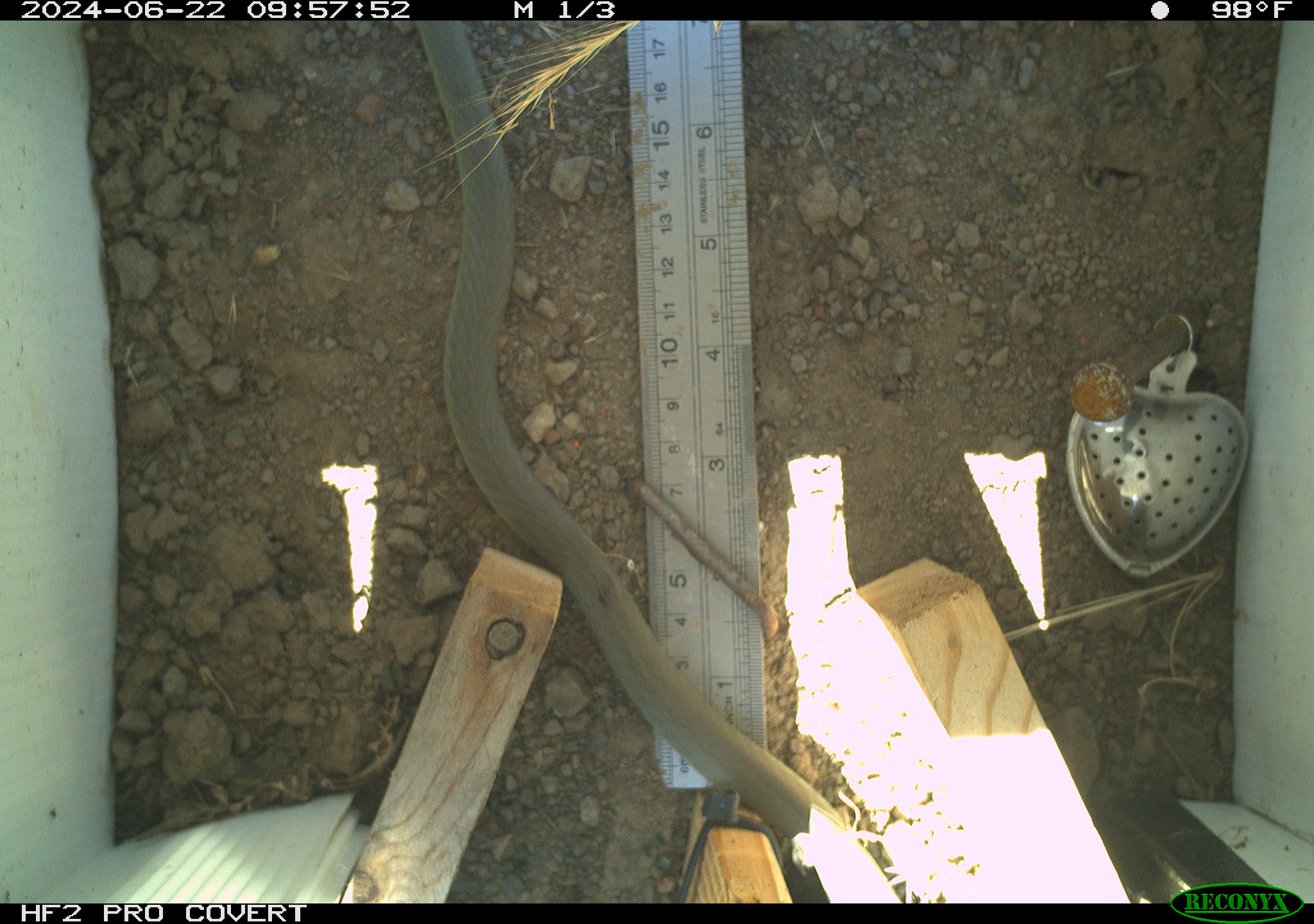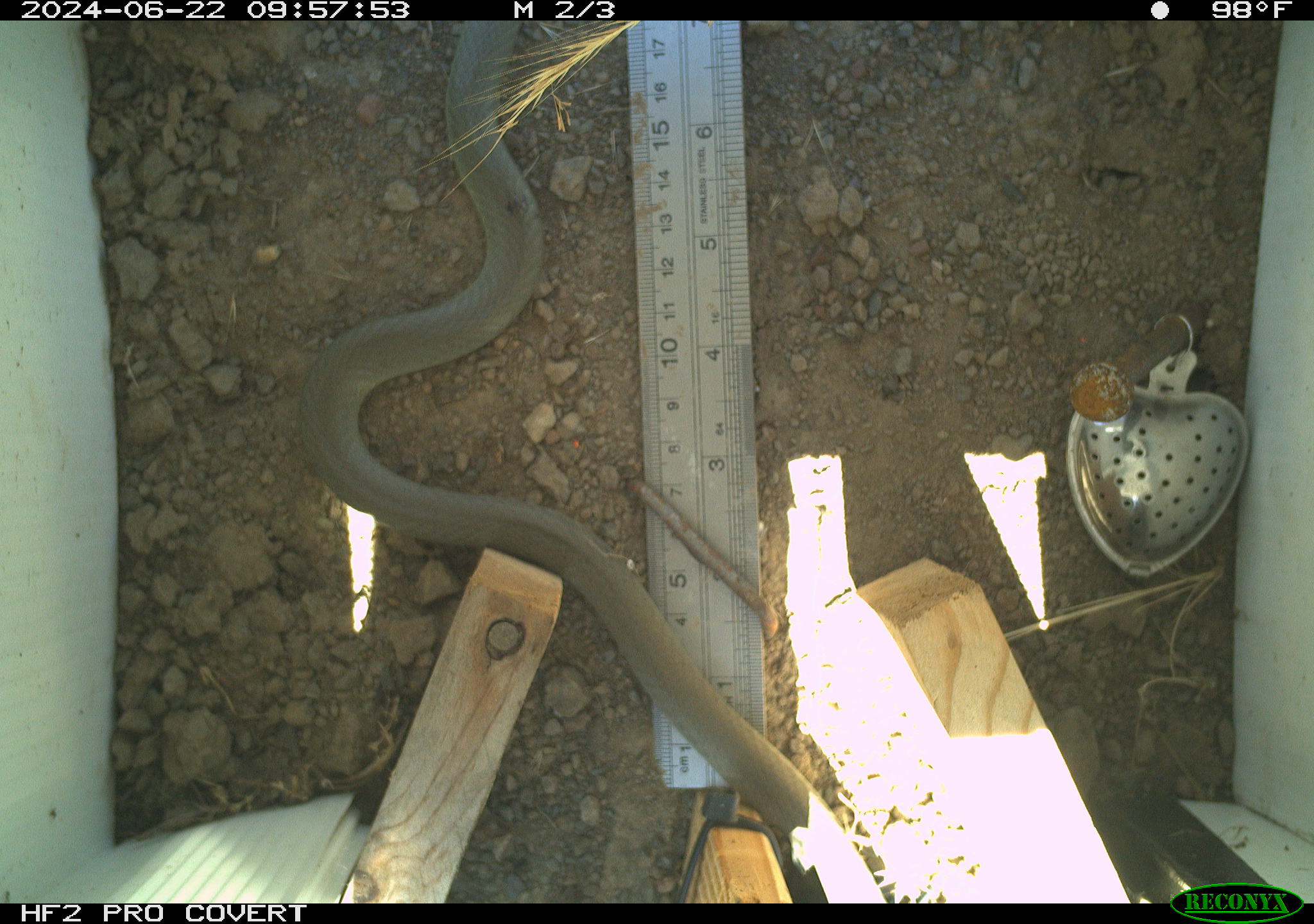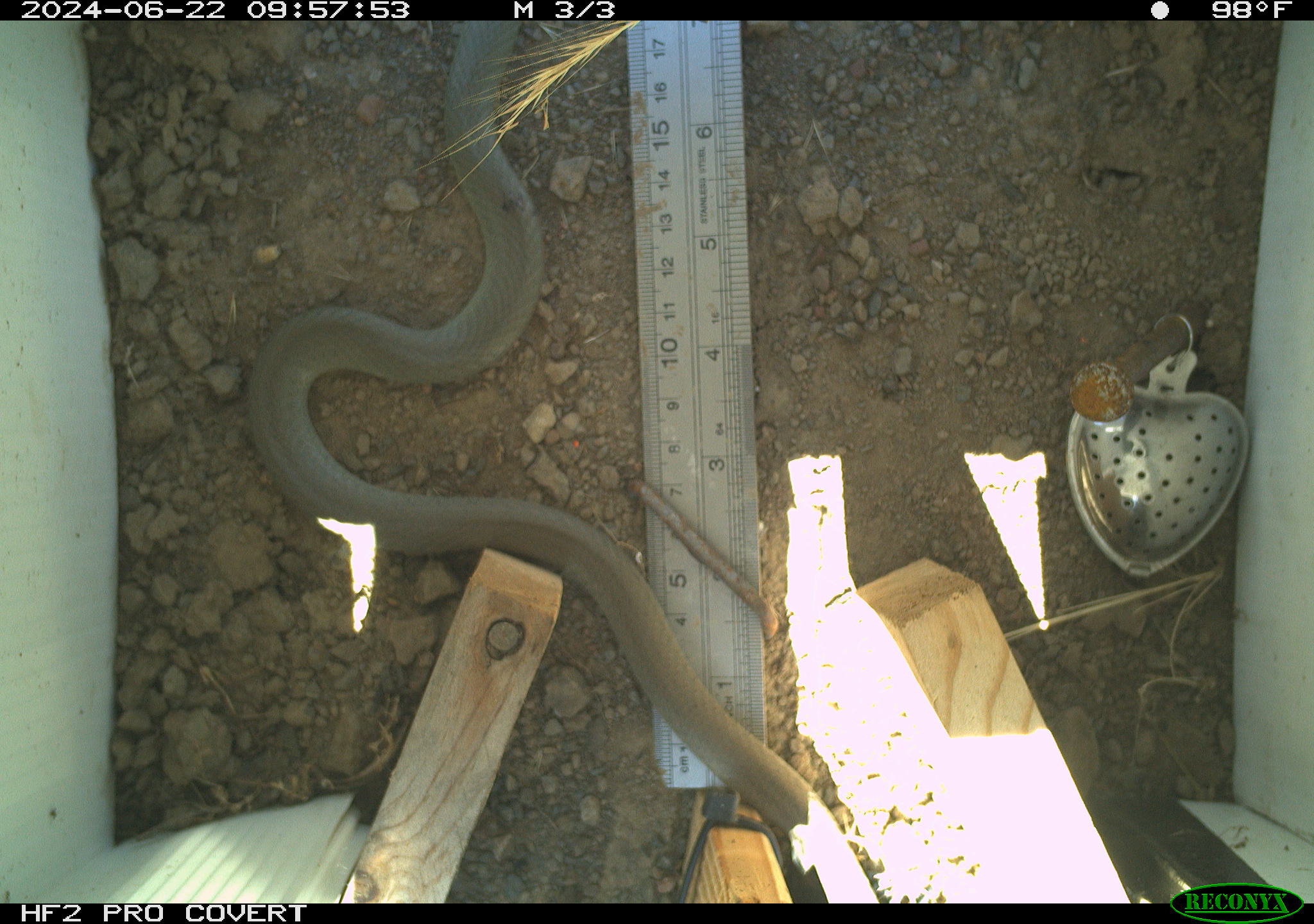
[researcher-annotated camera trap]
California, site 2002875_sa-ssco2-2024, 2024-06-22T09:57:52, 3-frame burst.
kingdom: Animalia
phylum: Chordata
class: Reptilia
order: Squamata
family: Colubridae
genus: Coluber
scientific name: Coluber constrictor mormon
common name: western yellow-bellied racer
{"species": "western yellow-bellied racer (Coluber constrictor mormon)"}